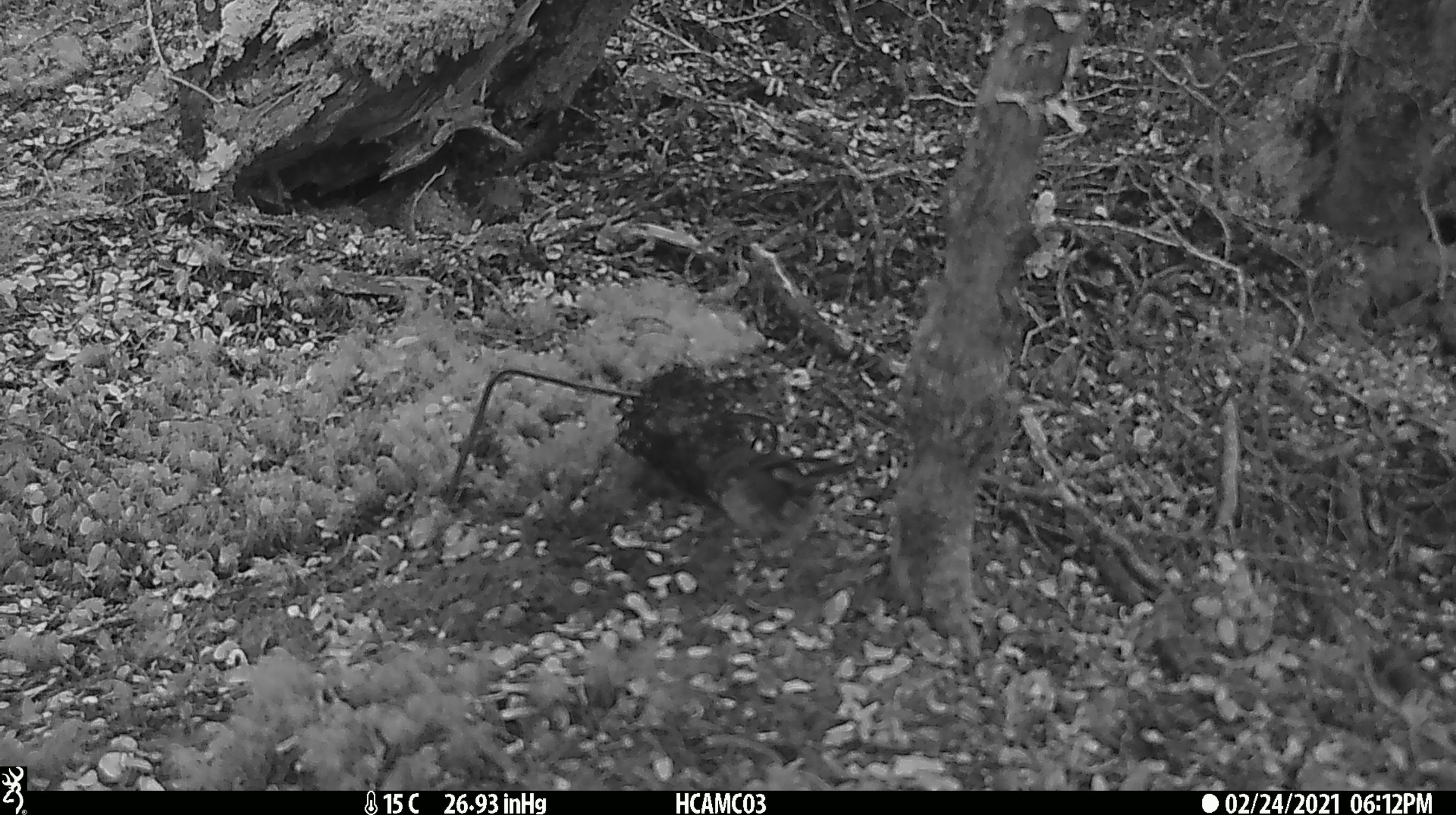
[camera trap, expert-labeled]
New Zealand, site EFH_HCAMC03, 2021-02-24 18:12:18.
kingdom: Animalia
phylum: Chordata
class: Aves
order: Passeriformes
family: Petroicidae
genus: Petroica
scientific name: Petroica macrocephala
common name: tomtit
Tomtit (Petroica macrocephala).